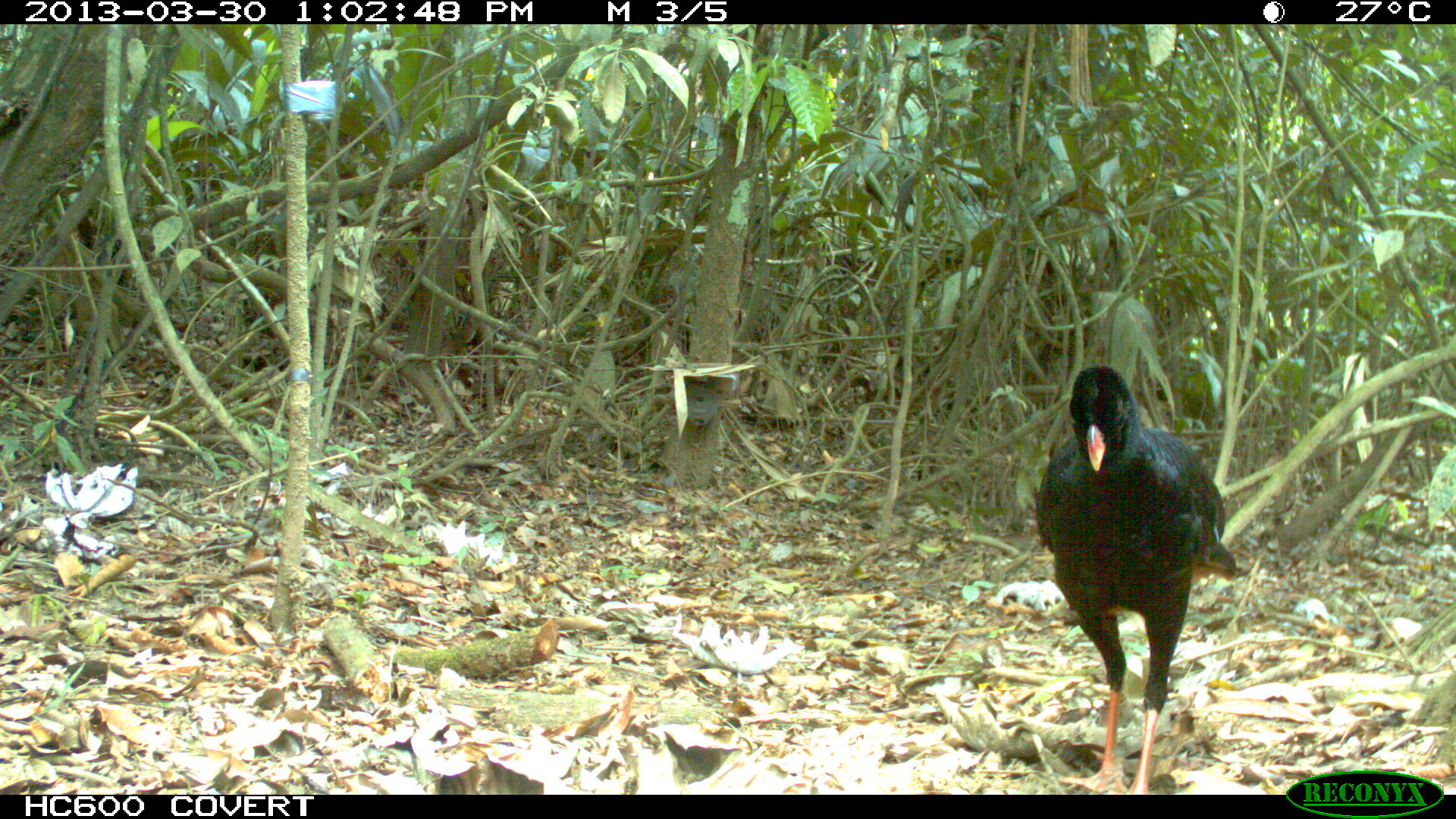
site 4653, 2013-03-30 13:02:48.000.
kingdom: Animalia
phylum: Chordata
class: Aves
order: Galliformes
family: Cracidae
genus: Mitu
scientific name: Mitu tomentosum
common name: crestless curassow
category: mitu tomentosa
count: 2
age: adult